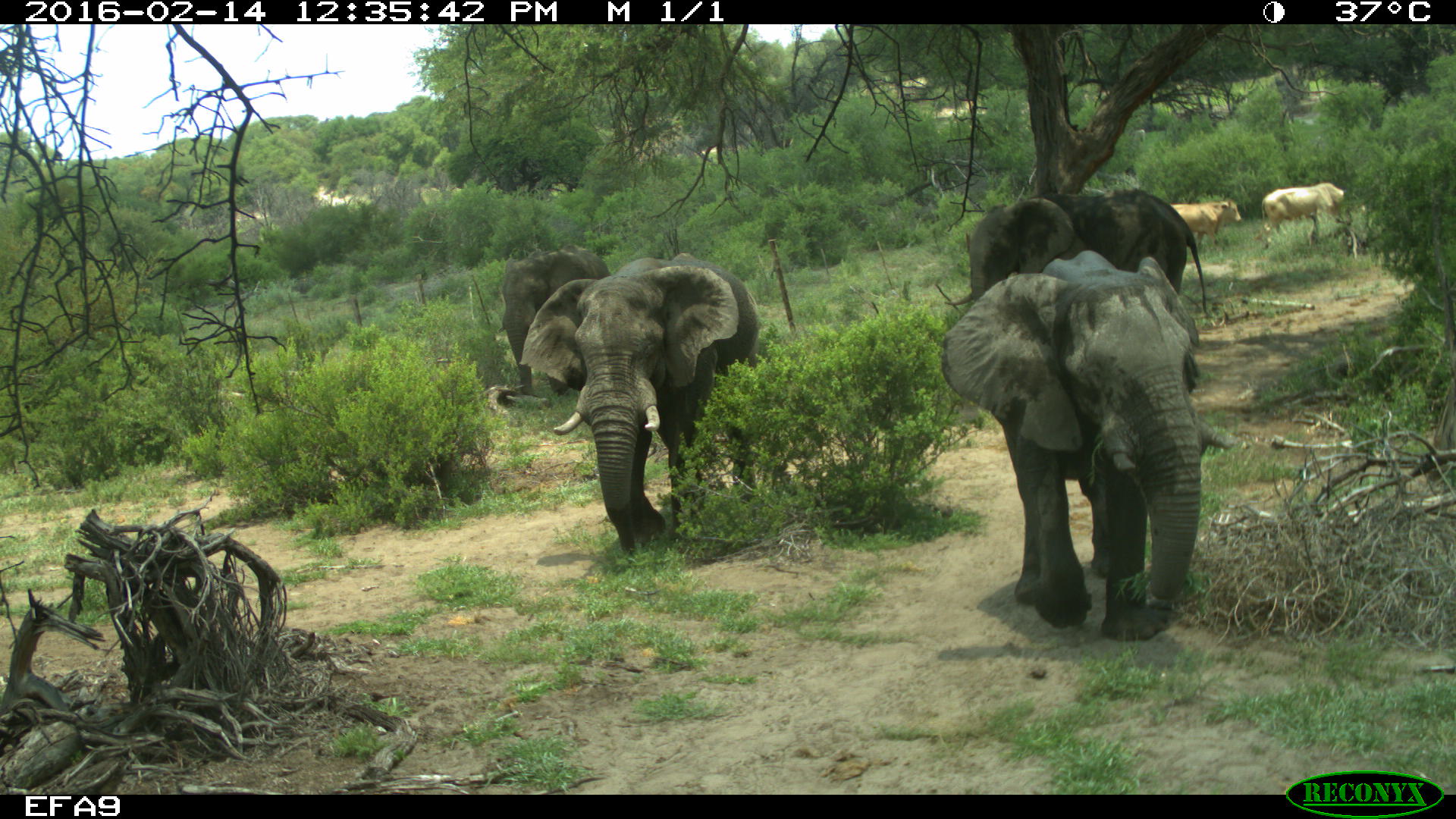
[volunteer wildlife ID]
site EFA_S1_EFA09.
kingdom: Animalia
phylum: Chordata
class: Mammalia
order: Artiodactyla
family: Bovidae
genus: Bos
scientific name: Bos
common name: cattle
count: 2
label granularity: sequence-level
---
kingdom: Animalia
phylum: Chordata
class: Mammalia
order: Proboscidea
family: Elephantidae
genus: Loxodonta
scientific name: Loxodonta africana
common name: african bush elephant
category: elephant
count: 4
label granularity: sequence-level